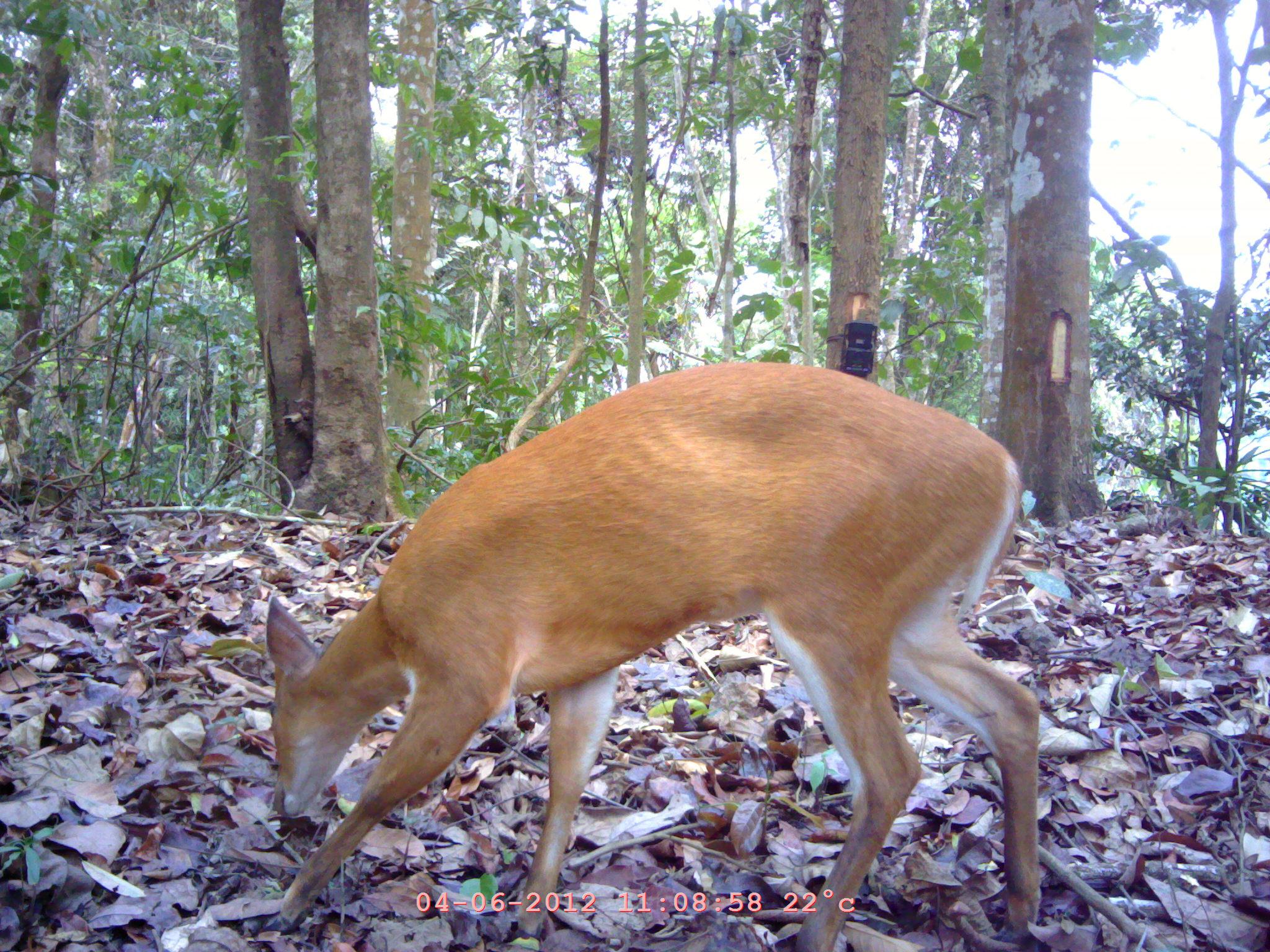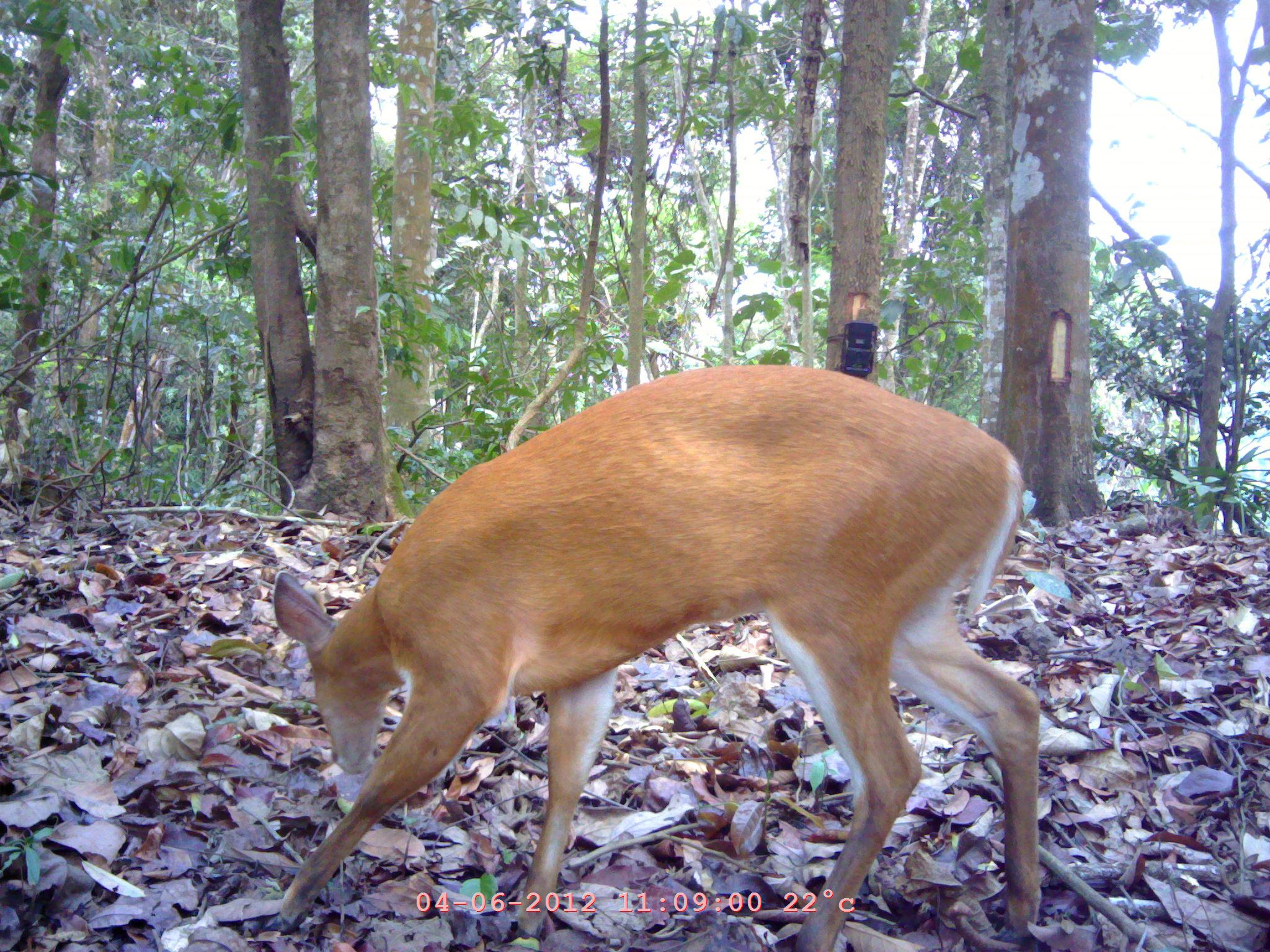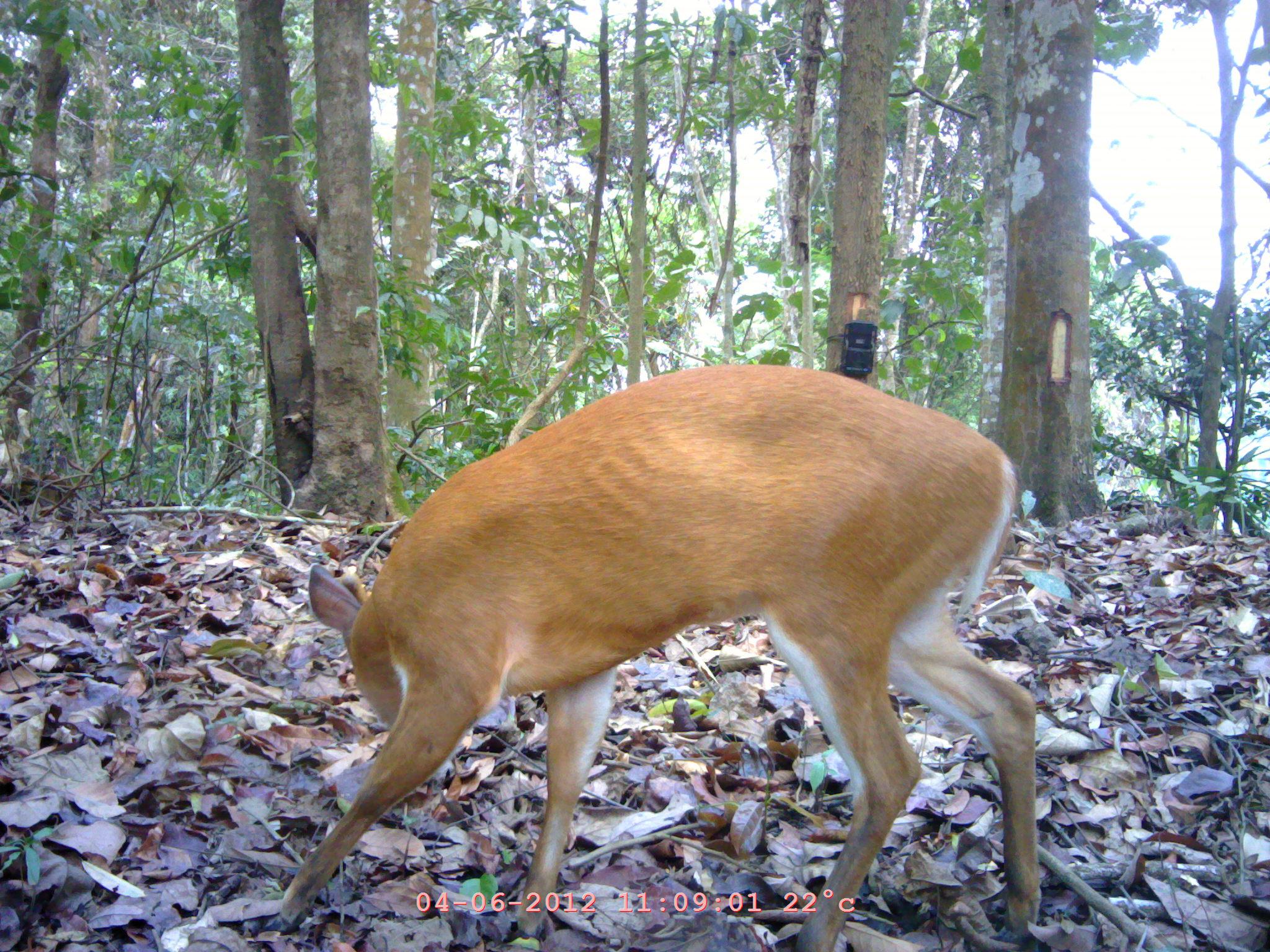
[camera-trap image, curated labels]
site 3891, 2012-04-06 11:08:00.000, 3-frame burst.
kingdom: Animalia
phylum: Chordata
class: Mammalia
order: Artiodactyla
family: Cervidae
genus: Muntiacus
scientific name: Muntiacus muntjak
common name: southern red muntjac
Muntiacus muntjak (southern red muntjac), count 1.